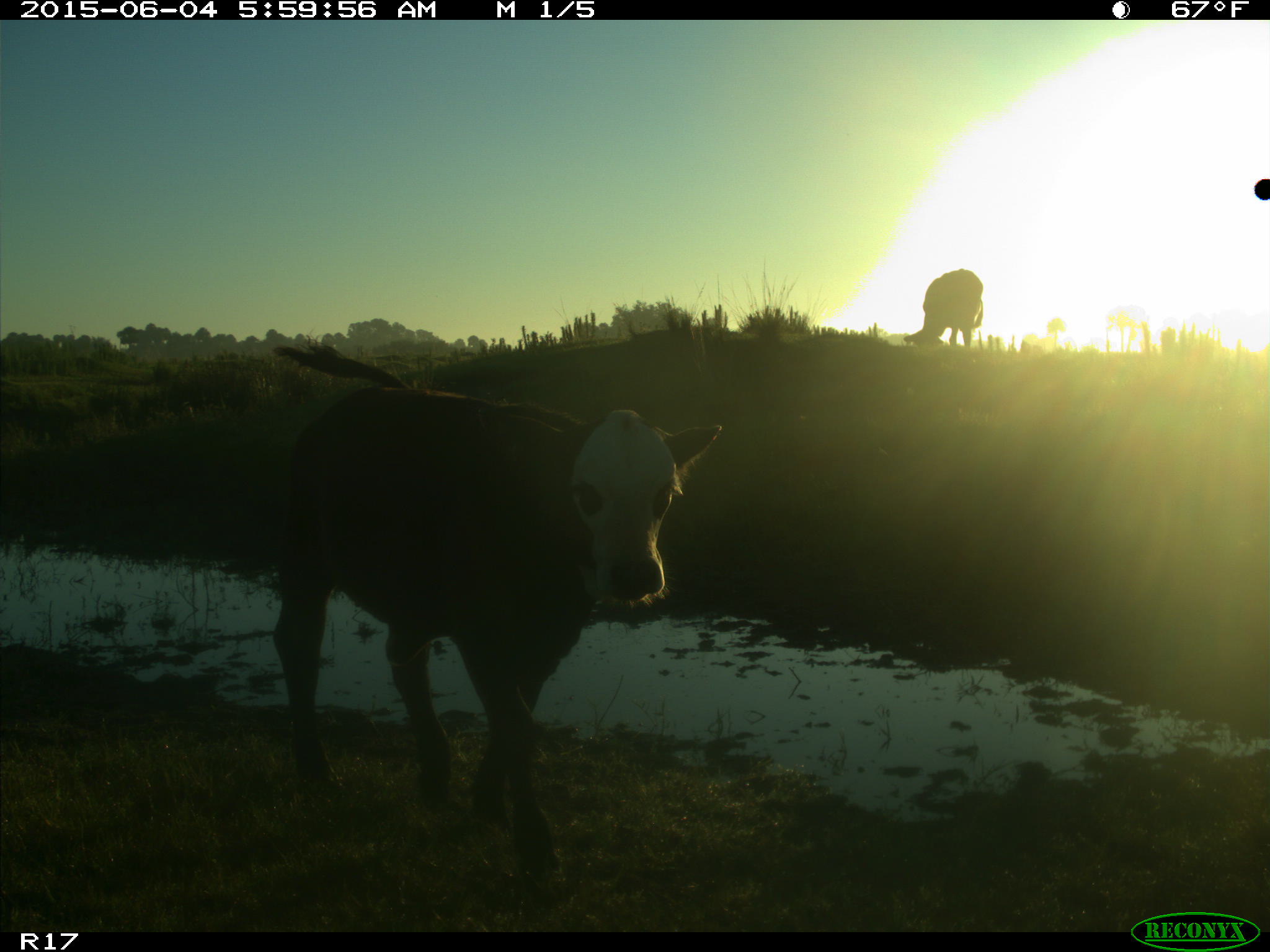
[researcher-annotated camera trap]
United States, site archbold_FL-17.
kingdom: Animalia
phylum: Chordata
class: Mammalia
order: Artiodactyla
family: Bovidae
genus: Bos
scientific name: Bos taurus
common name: domestic cow